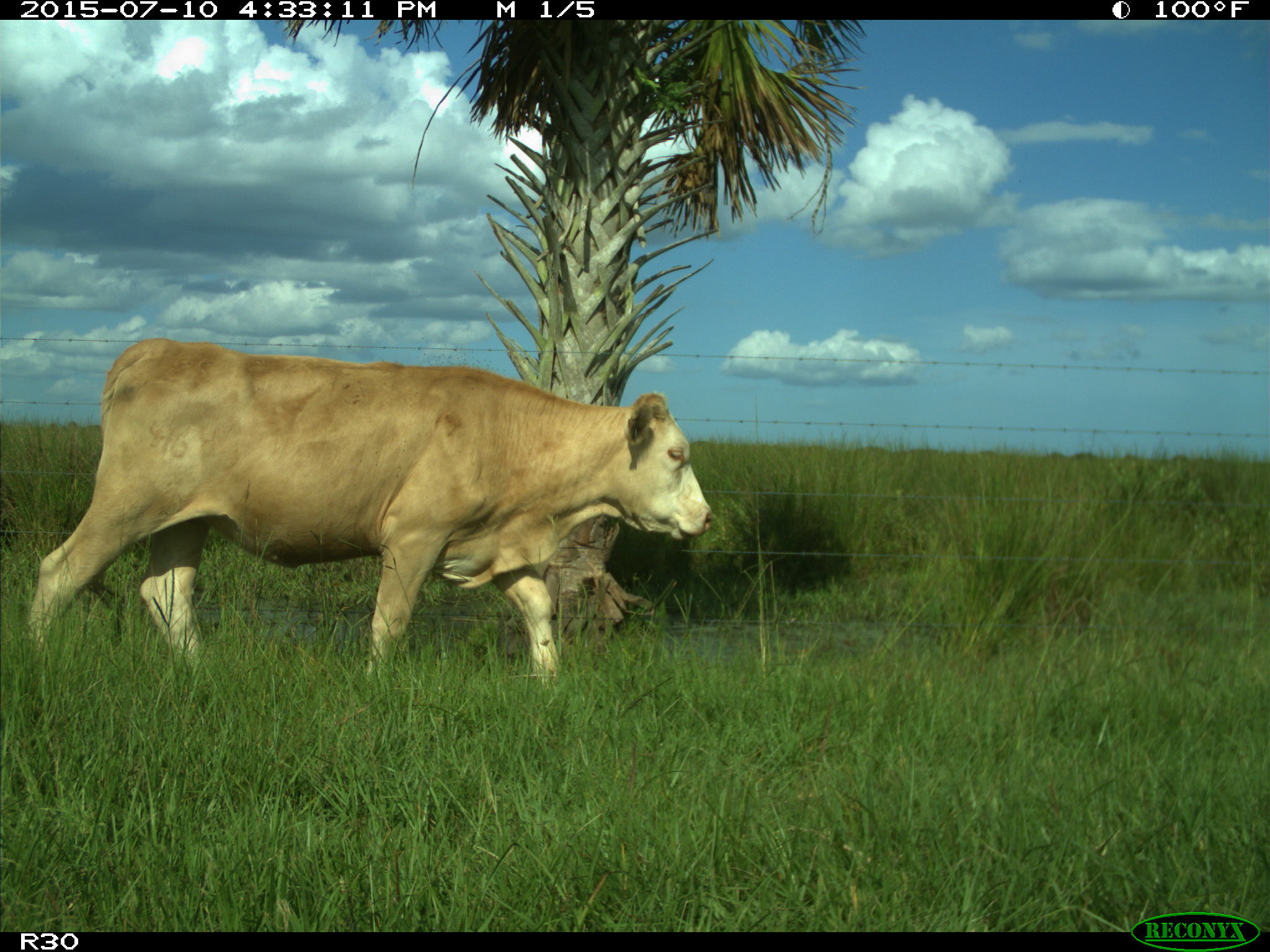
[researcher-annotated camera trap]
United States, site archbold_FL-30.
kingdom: Animalia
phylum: Chordata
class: Mammalia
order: Artiodactyla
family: Bovidae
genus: Bos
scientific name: Bos taurus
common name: domestic cow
Bos taurus (domestic cow).